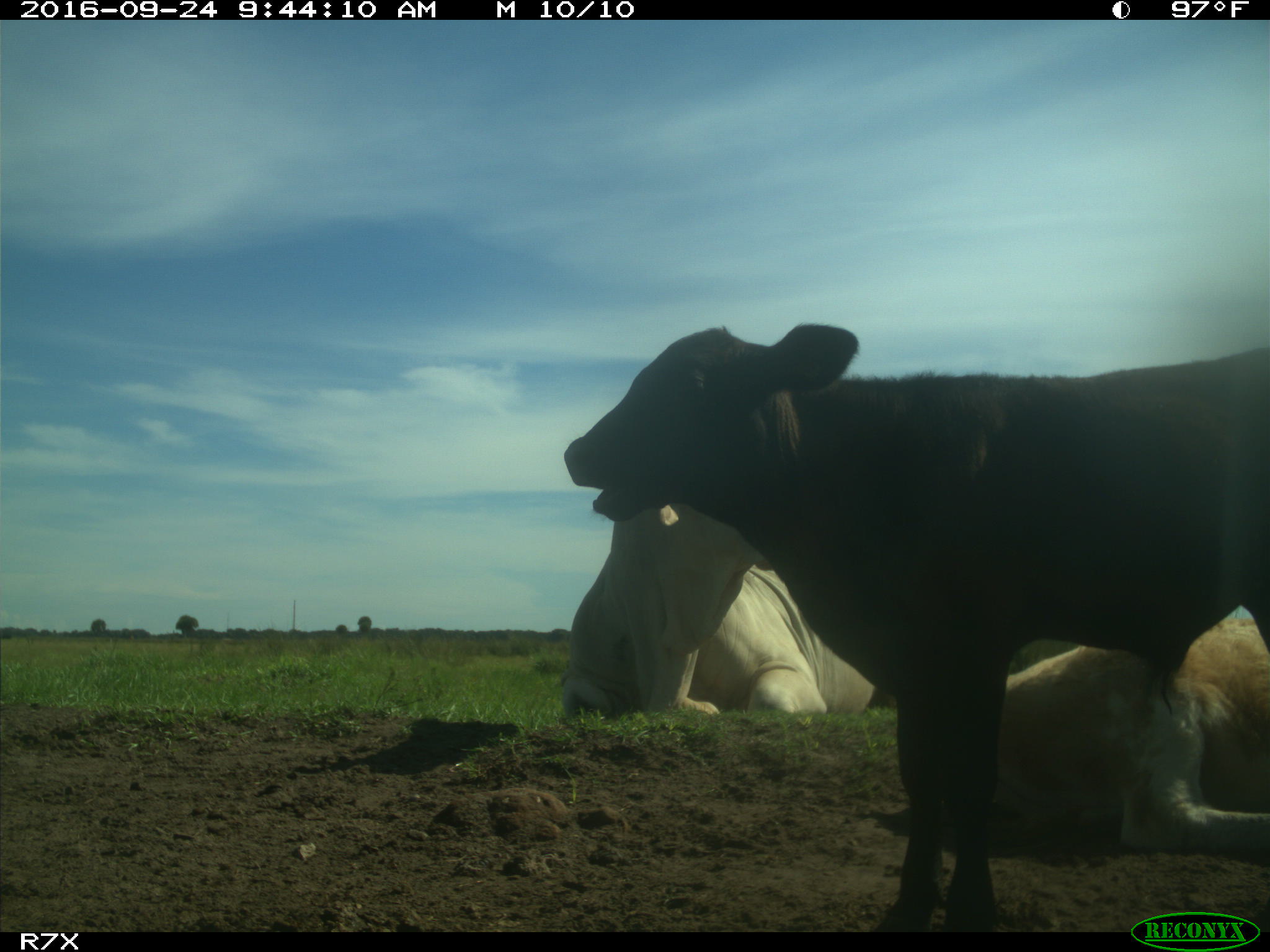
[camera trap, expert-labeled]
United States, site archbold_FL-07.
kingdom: Animalia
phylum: Chordata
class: Mammalia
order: Artiodactyla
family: Bovidae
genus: Bos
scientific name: Bos taurus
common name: domestic cow